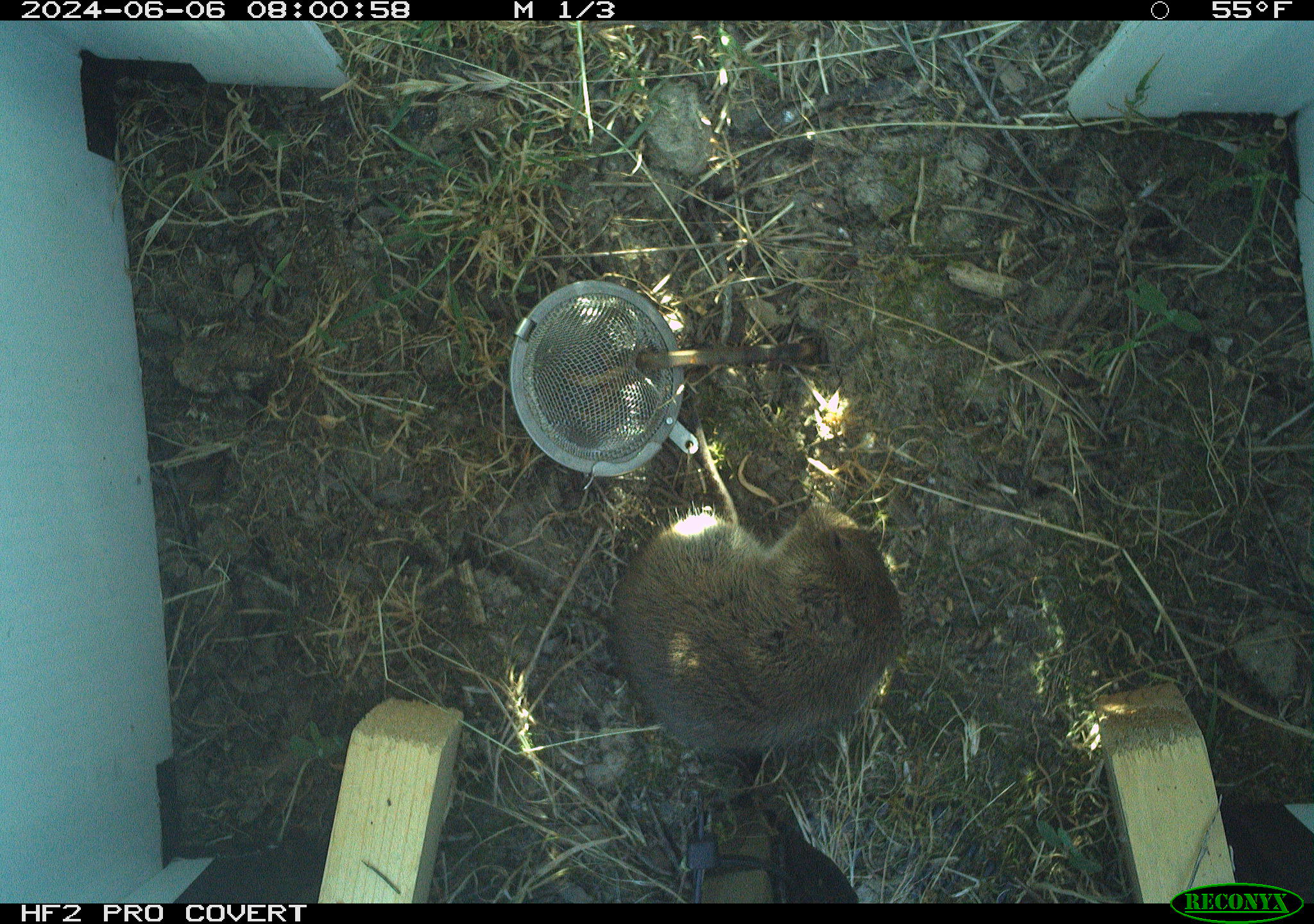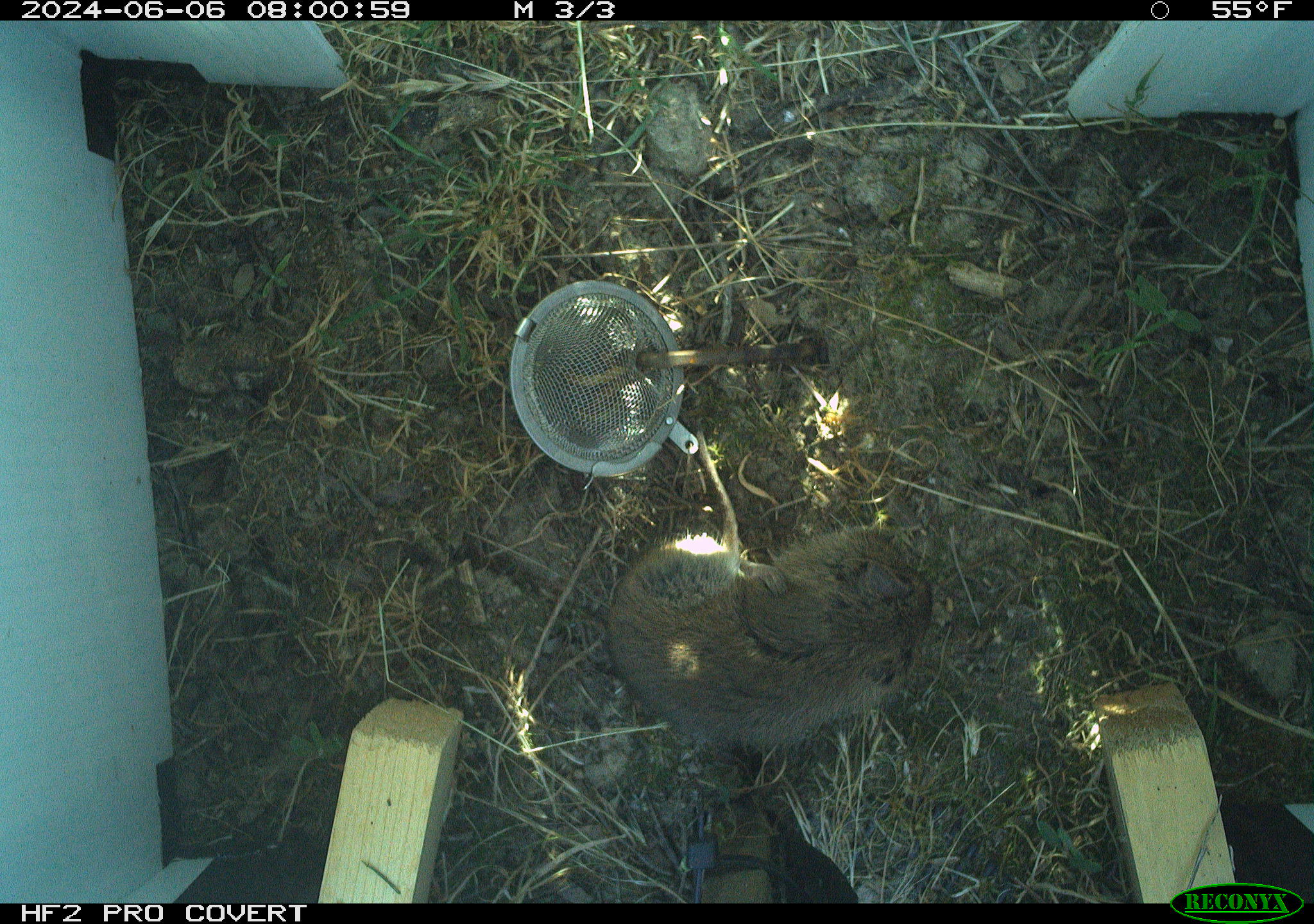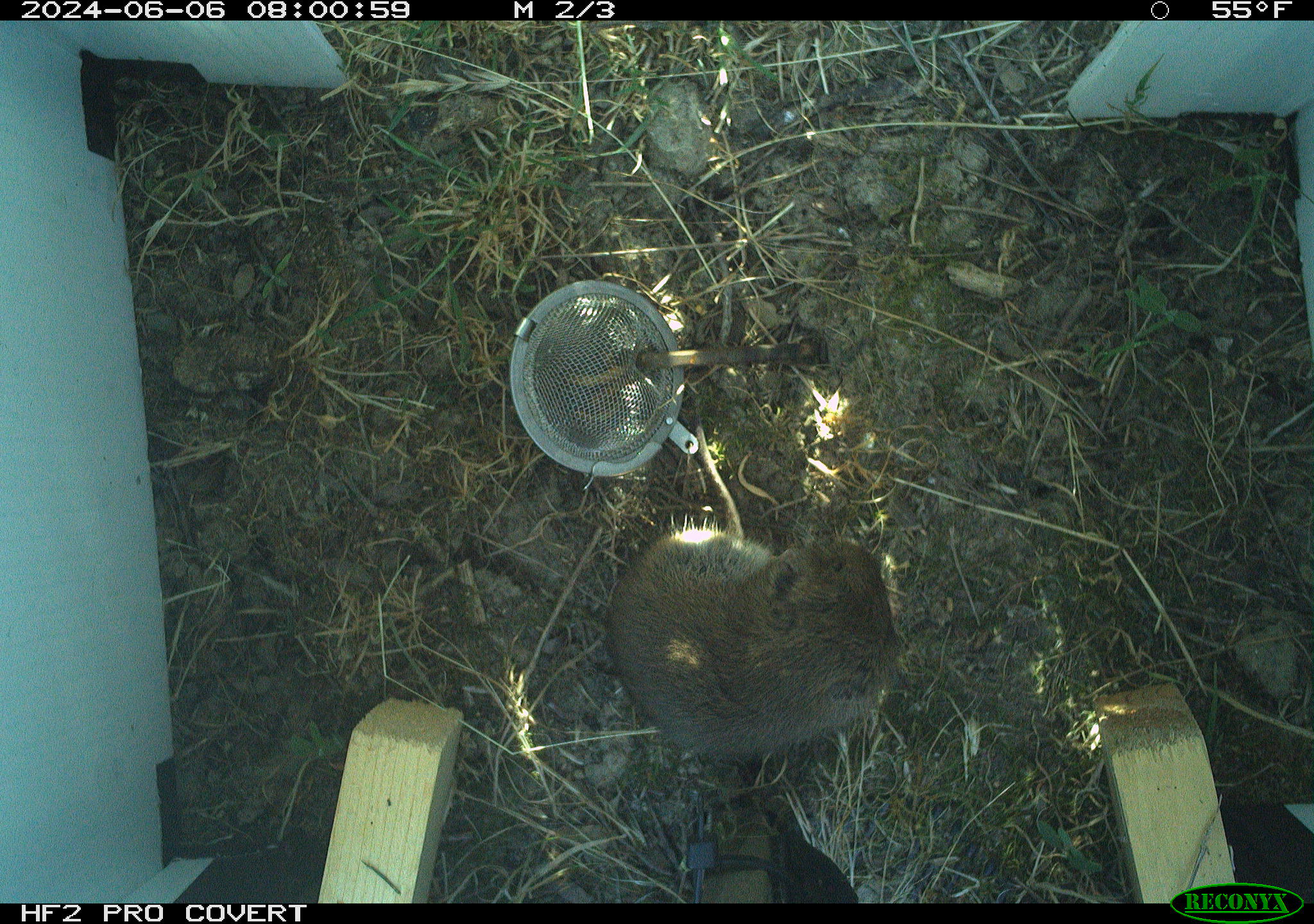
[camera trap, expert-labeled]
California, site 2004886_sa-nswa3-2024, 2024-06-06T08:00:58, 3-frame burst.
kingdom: Animalia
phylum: Chordata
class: Mammalia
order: Rodentia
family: Cricetidae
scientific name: Arvicolinae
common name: voles, lemmings, and muskrats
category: arvicolinae subfamily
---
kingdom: Animalia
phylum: Chordata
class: Mammalia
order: Rodentia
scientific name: Rodentia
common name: rodent